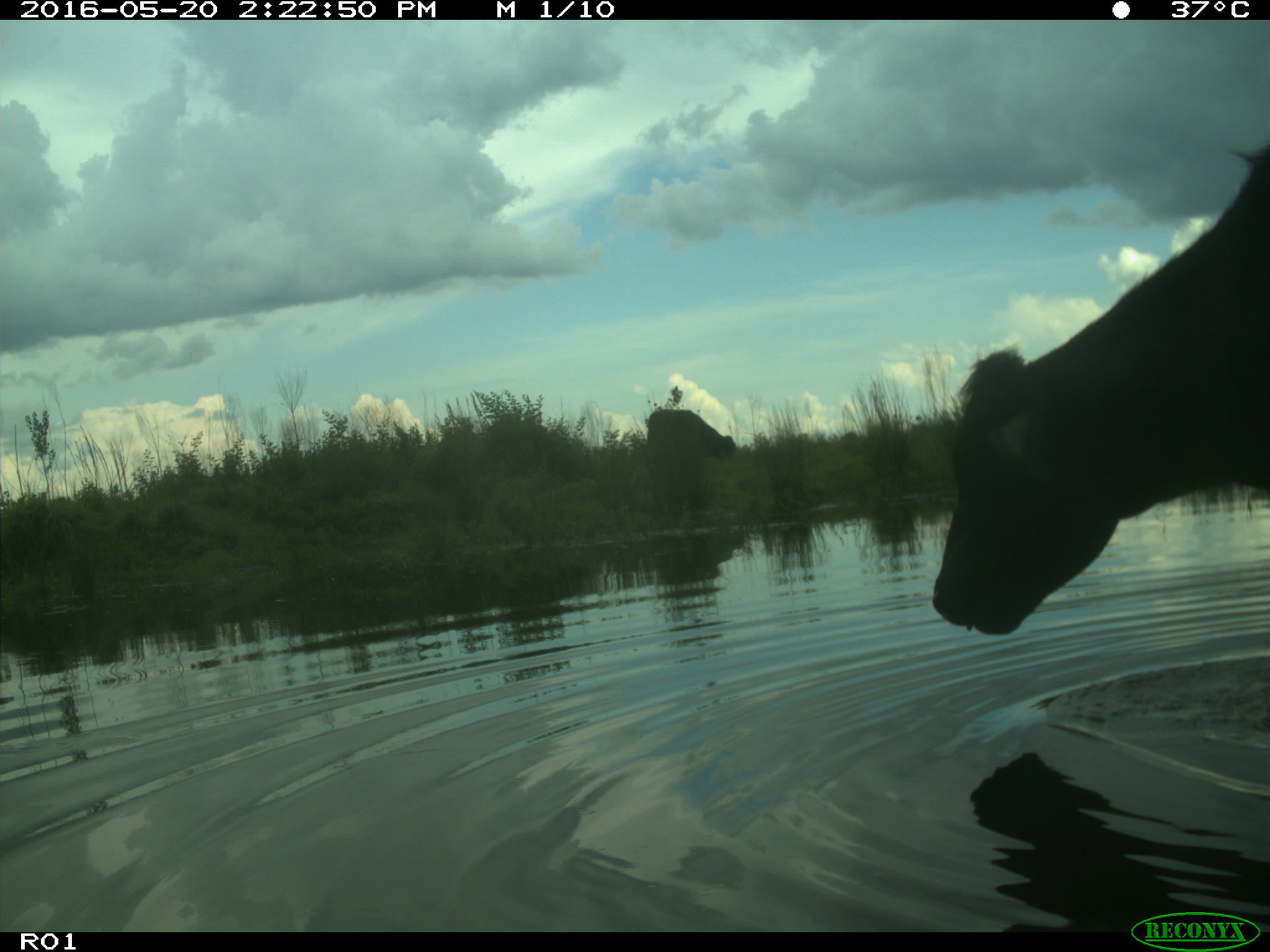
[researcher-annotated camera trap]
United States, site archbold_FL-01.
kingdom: Animalia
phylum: Chordata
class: Mammalia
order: Artiodactyla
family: Bovidae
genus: Bos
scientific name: Bos taurus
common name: domestic cow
Bos taurus (domestic cow).